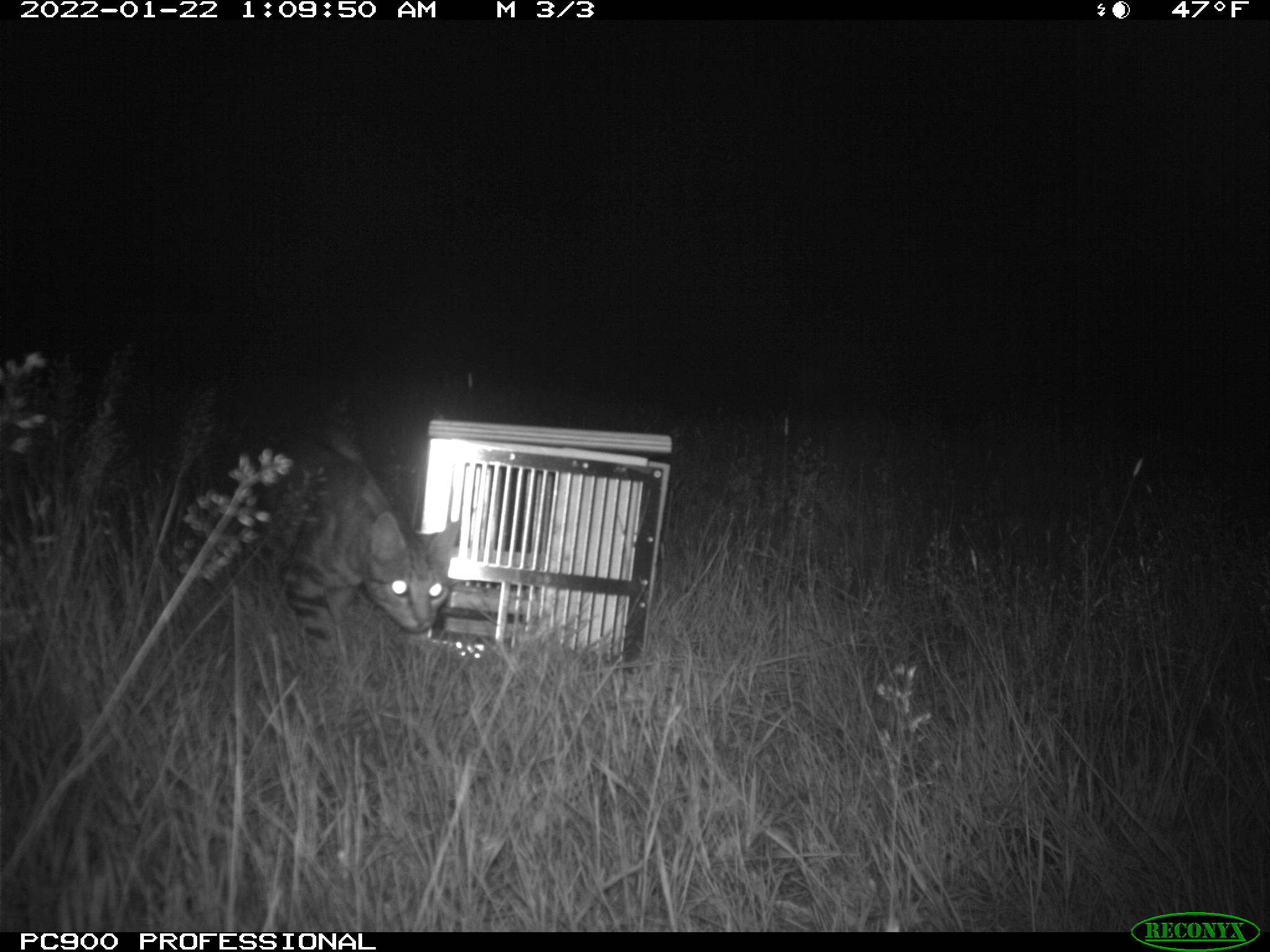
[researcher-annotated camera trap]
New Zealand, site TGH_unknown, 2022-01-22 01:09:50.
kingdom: Animalia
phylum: Chordata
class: Mammalia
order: Carnivora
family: Felidae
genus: Felis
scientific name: Felis catus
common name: domestic cat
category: cat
Cat (domestic cat) (Felis catus).